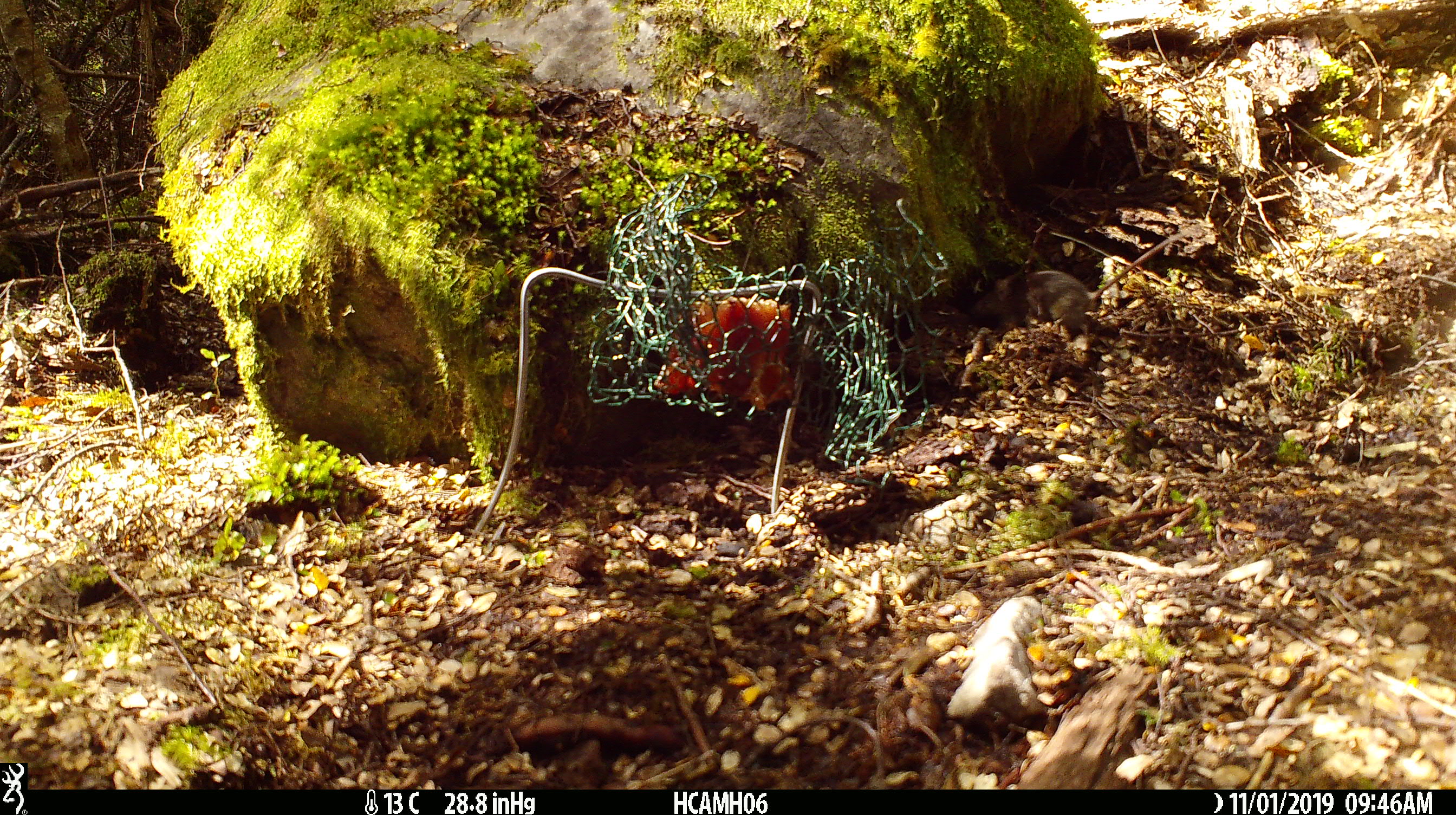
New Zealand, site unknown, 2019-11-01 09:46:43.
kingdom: Animalia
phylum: Chordata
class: Mammalia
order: Rodentia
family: Muridae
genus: Mus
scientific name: Mus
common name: mouse